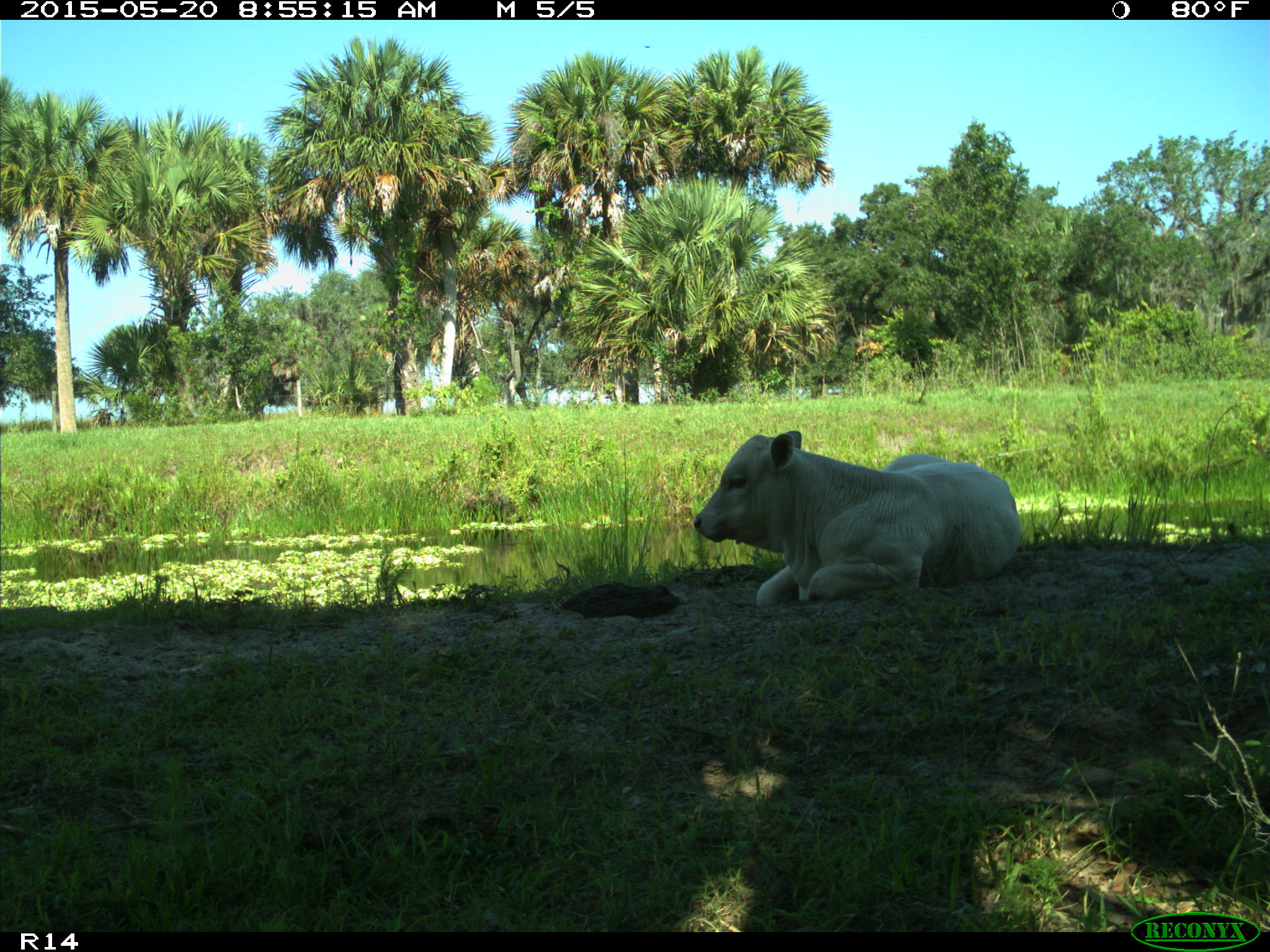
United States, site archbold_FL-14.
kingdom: Animalia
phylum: Chordata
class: Mammalia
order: Artiodactyla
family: Bovidae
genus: Bos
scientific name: Bos taurus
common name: domestic cow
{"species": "Bos taurus (domestic cow)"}